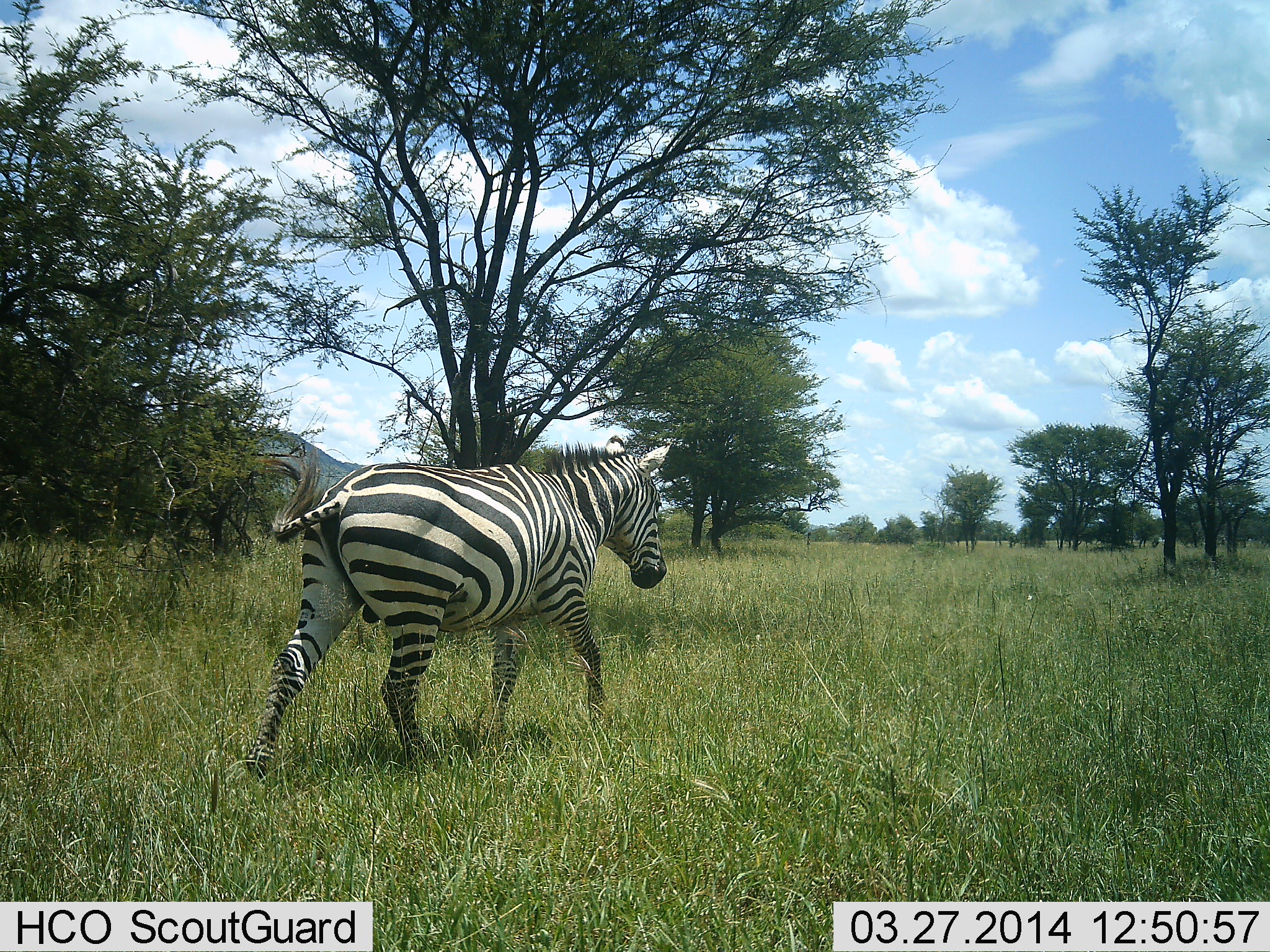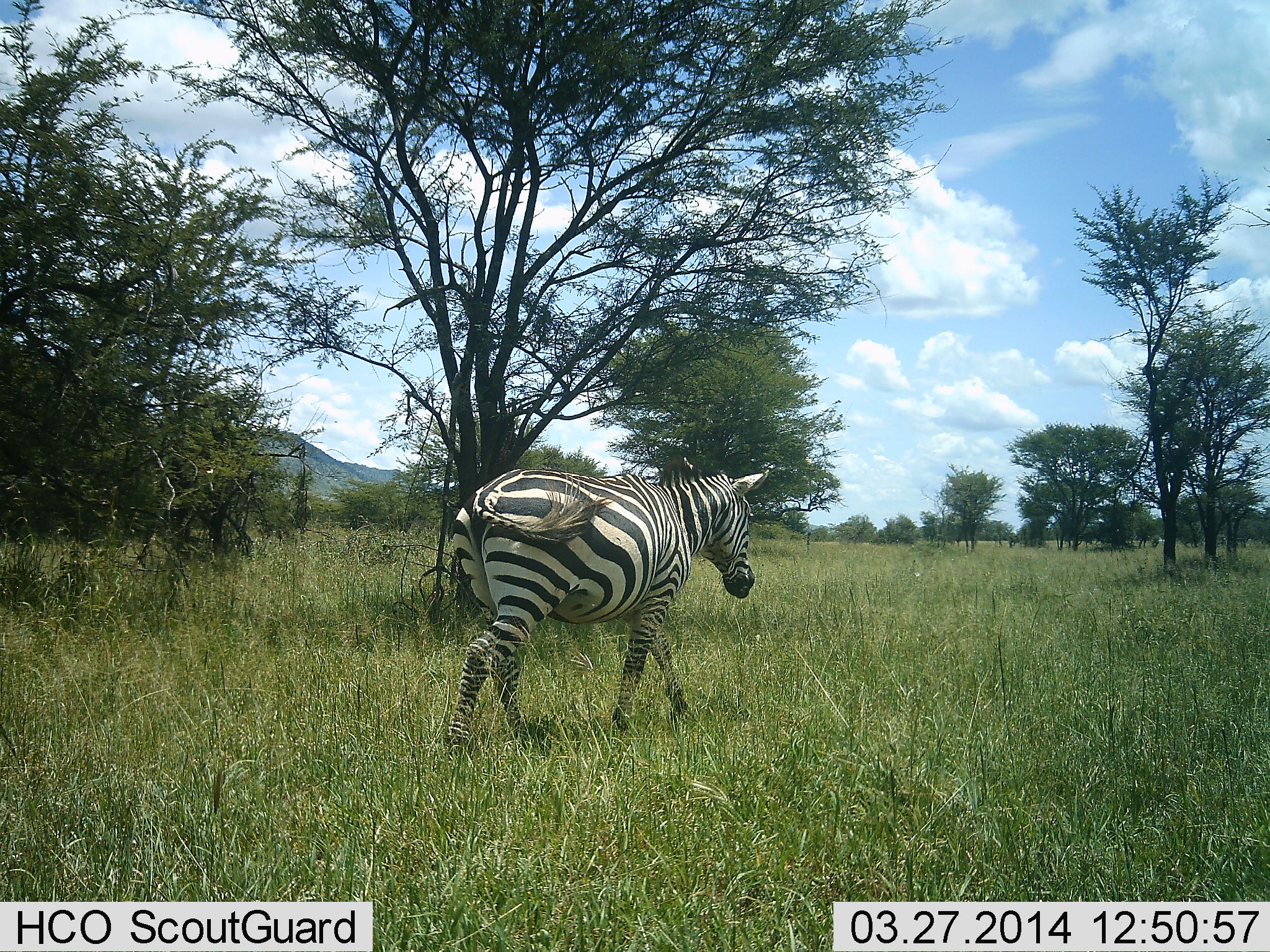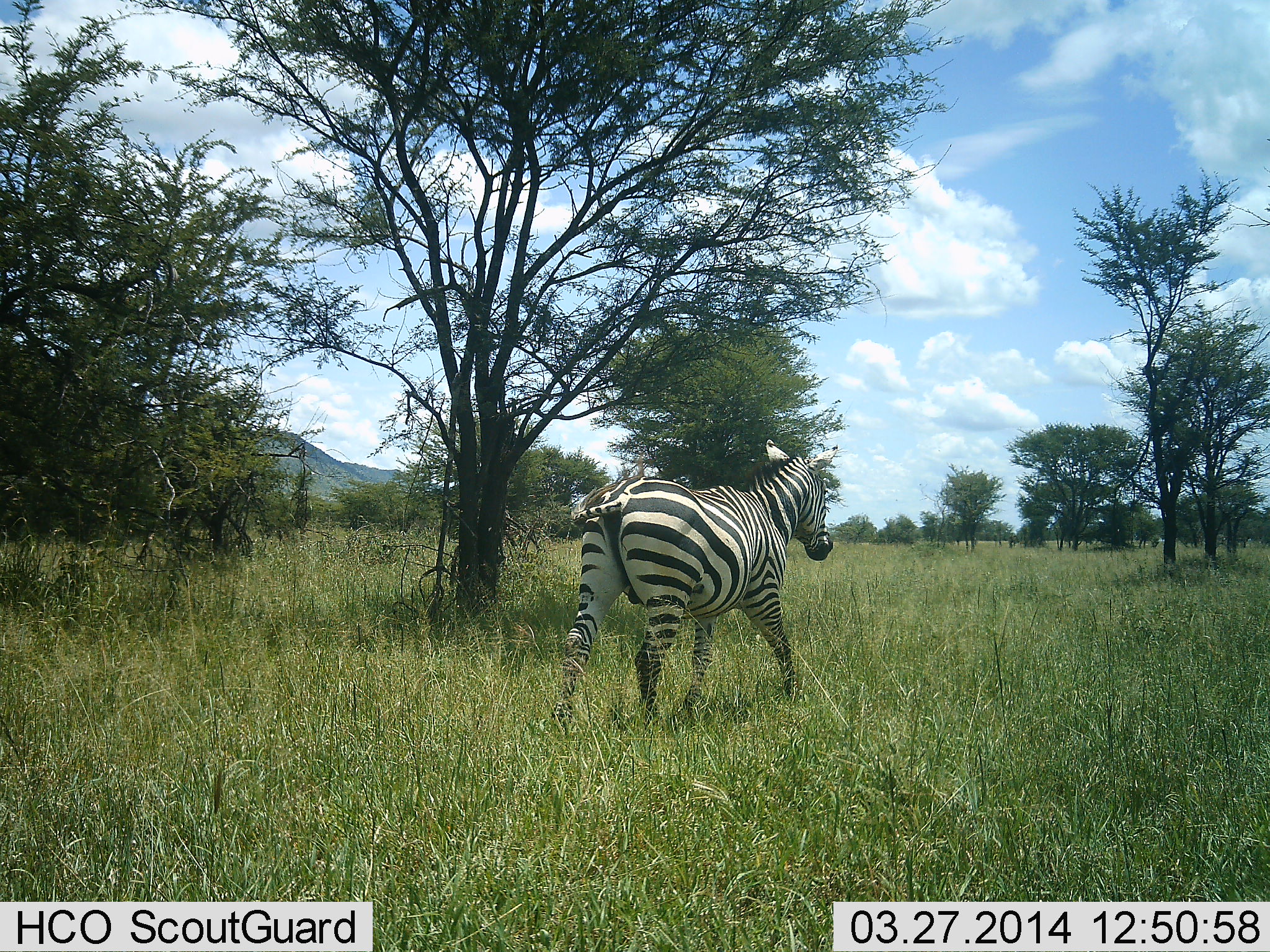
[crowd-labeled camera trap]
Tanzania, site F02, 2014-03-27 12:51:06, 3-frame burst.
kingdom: Animalia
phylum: Chordata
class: Mammalia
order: Perissodactyla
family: Equidae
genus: Equus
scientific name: Equus quagga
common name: plains zebra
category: zebra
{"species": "zebra (plains zebra) (Equus quagga)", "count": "1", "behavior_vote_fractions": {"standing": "10%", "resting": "0%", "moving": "100%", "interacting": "0%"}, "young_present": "0%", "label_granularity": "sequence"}